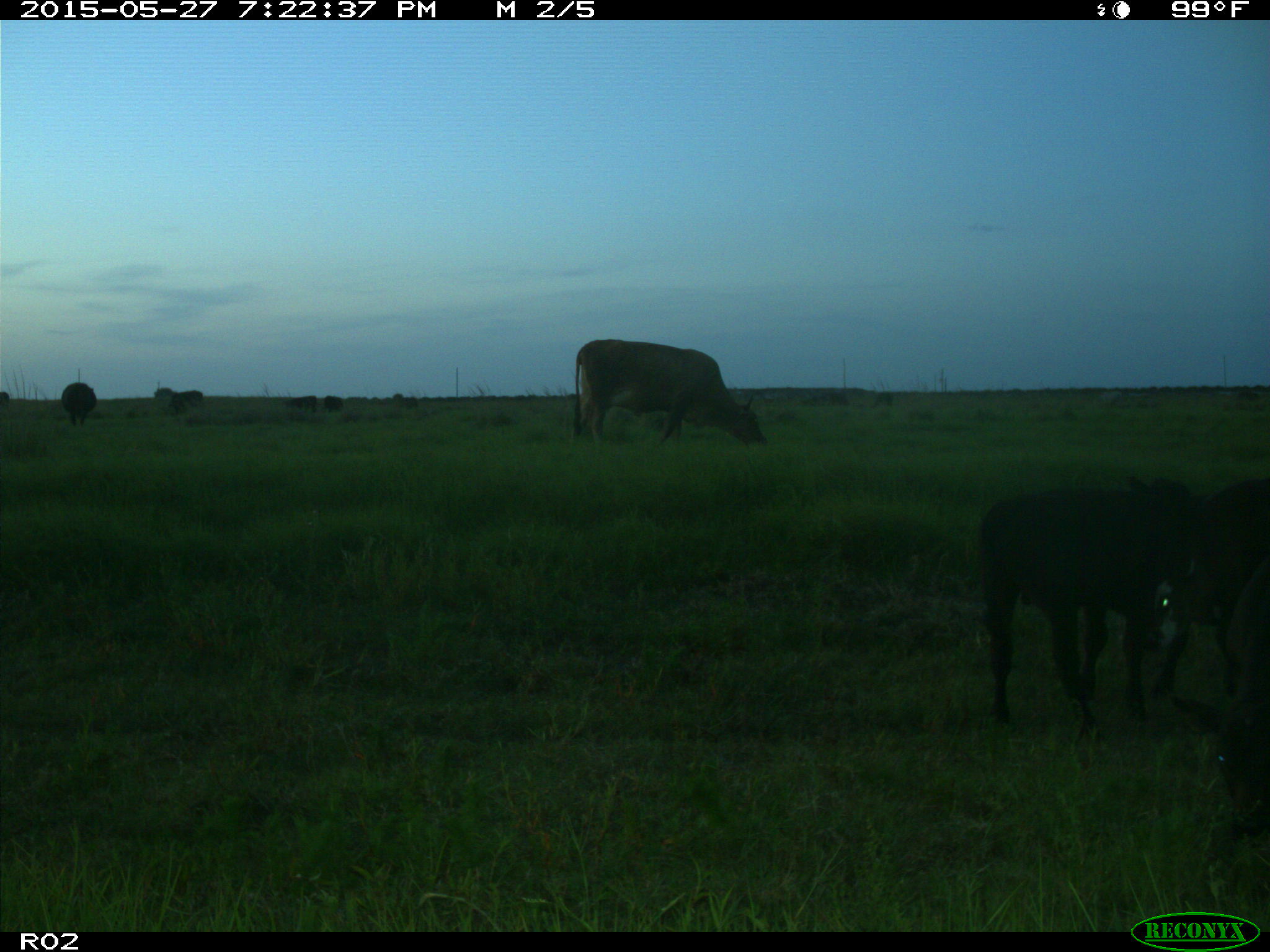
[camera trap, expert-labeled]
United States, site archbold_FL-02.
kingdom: Animalia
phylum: Chordata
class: Mammalia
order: Artiodactyla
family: Bovidae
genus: Bos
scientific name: Bos taurus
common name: domestic cow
Bos taurus (domestic cow).